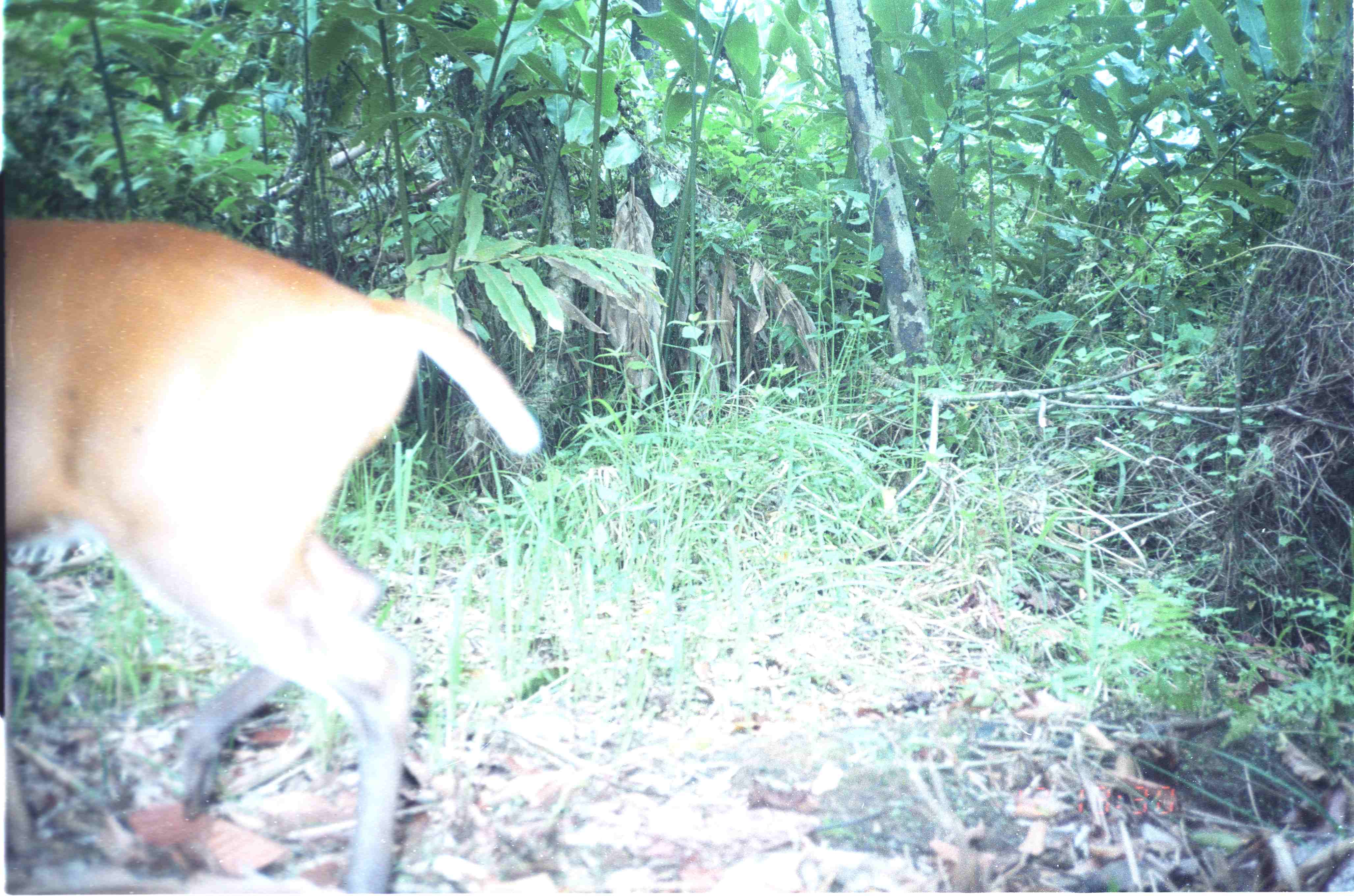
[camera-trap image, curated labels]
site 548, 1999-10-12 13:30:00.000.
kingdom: Animalia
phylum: Chordata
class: Mammalia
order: Artiodactyla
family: Cervidae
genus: Muntiacus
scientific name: Muntiacus muntjak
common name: southern red muntjac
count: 1